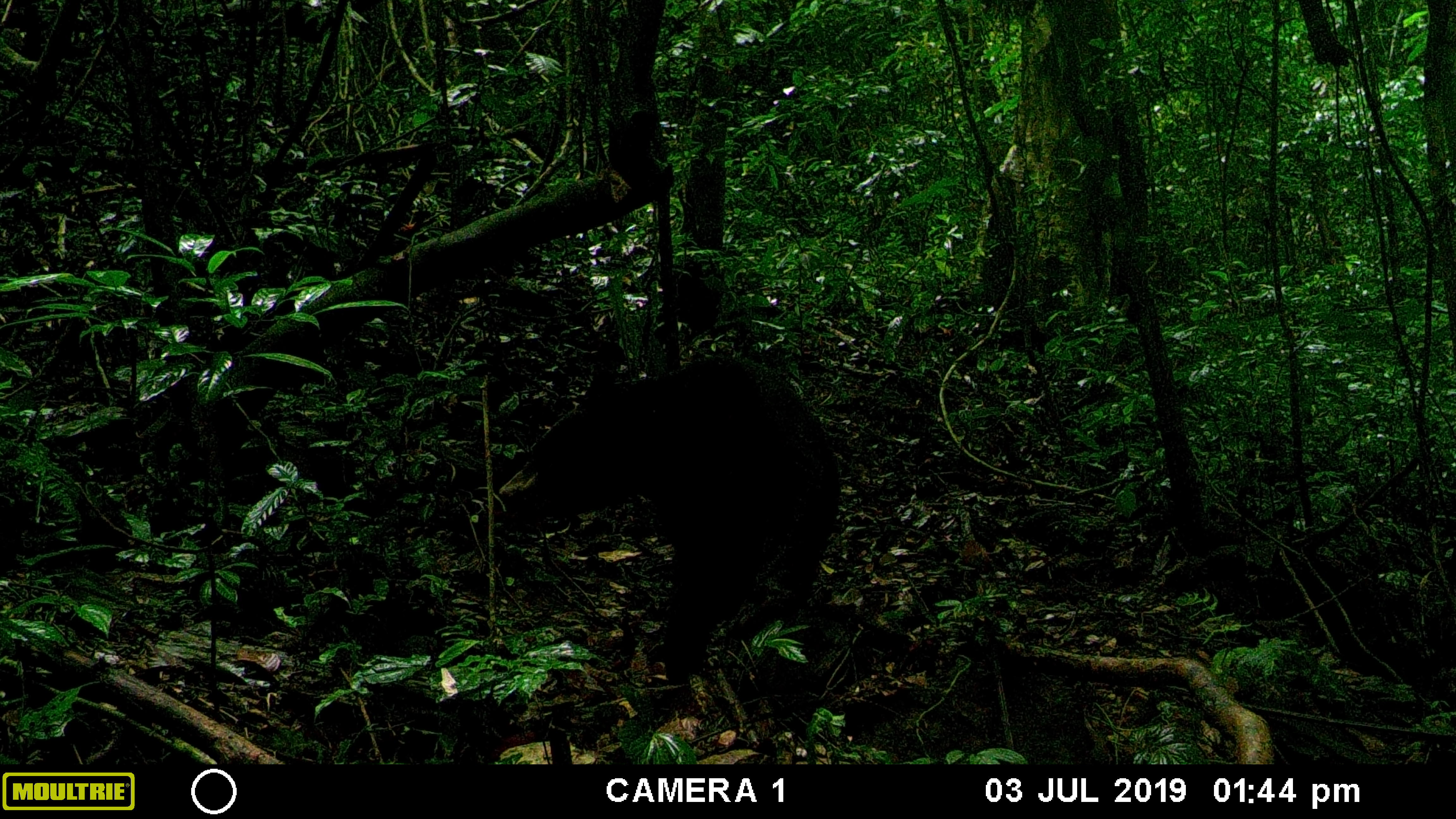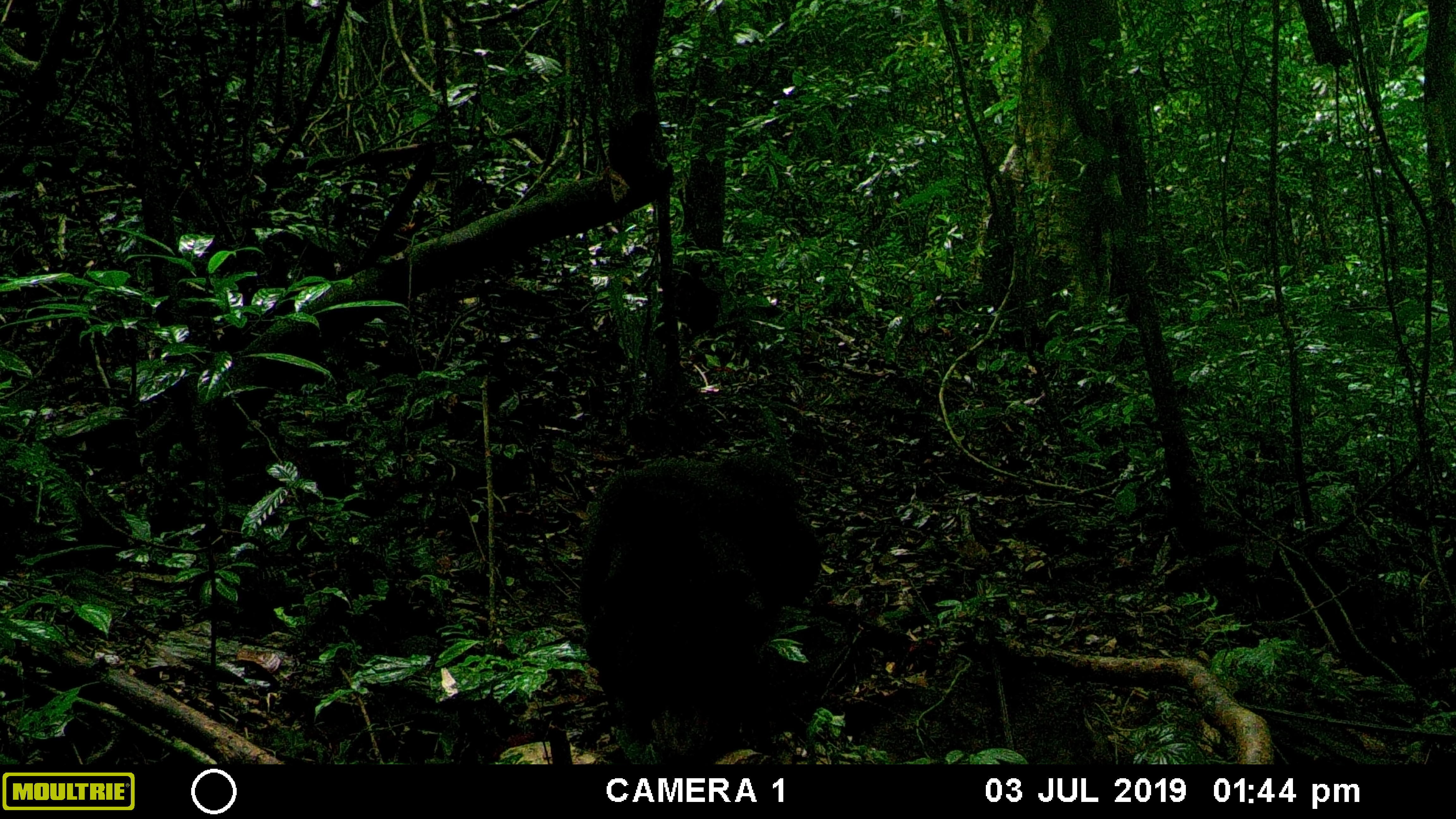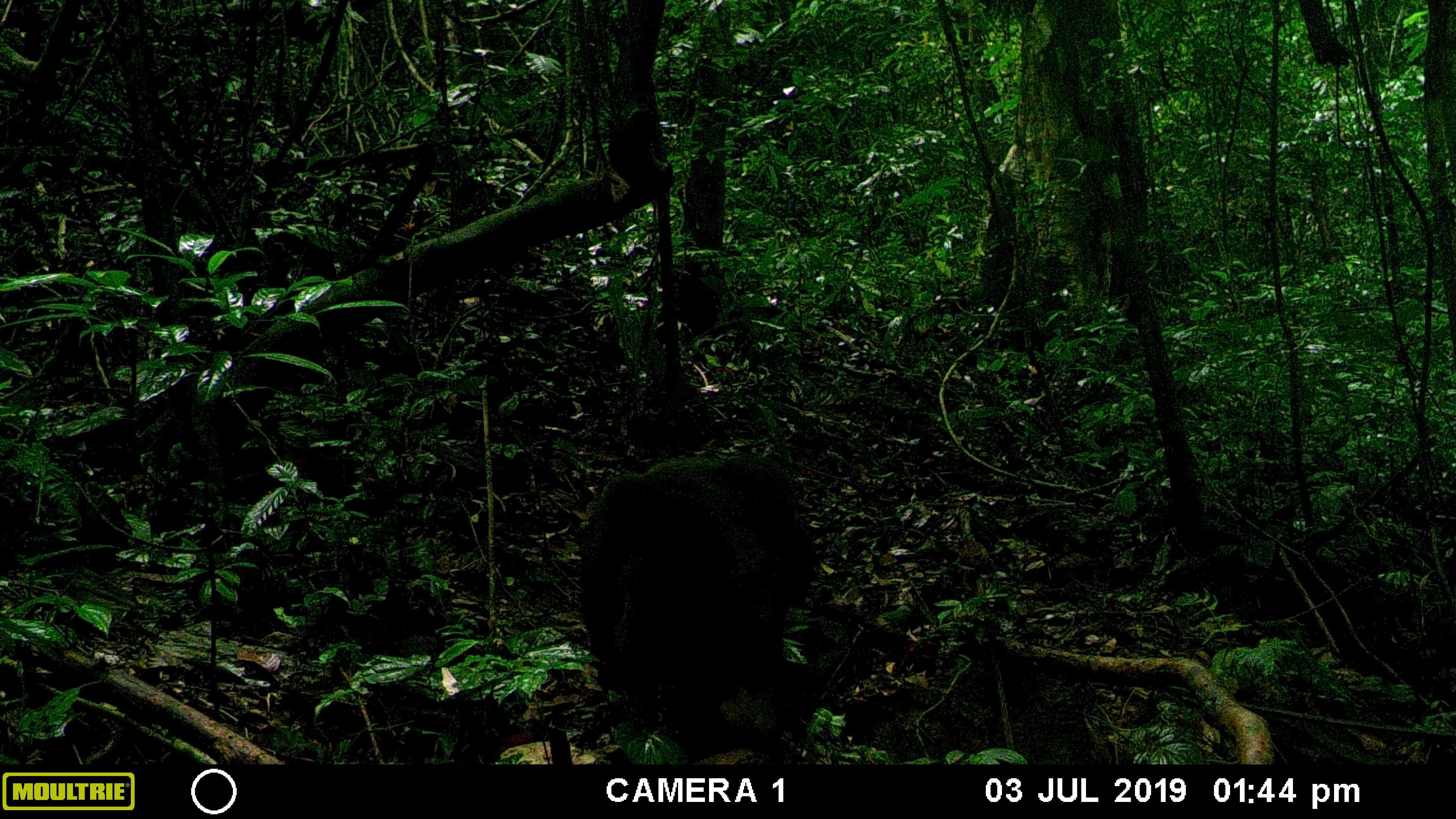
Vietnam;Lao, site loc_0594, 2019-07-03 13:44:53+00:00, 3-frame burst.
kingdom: Animalia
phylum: Chordata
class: Mammalia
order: Carnivora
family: Ursidae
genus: Ursus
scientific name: Ursus thibetanus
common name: asian black bear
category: asiatic black bear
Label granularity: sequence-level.